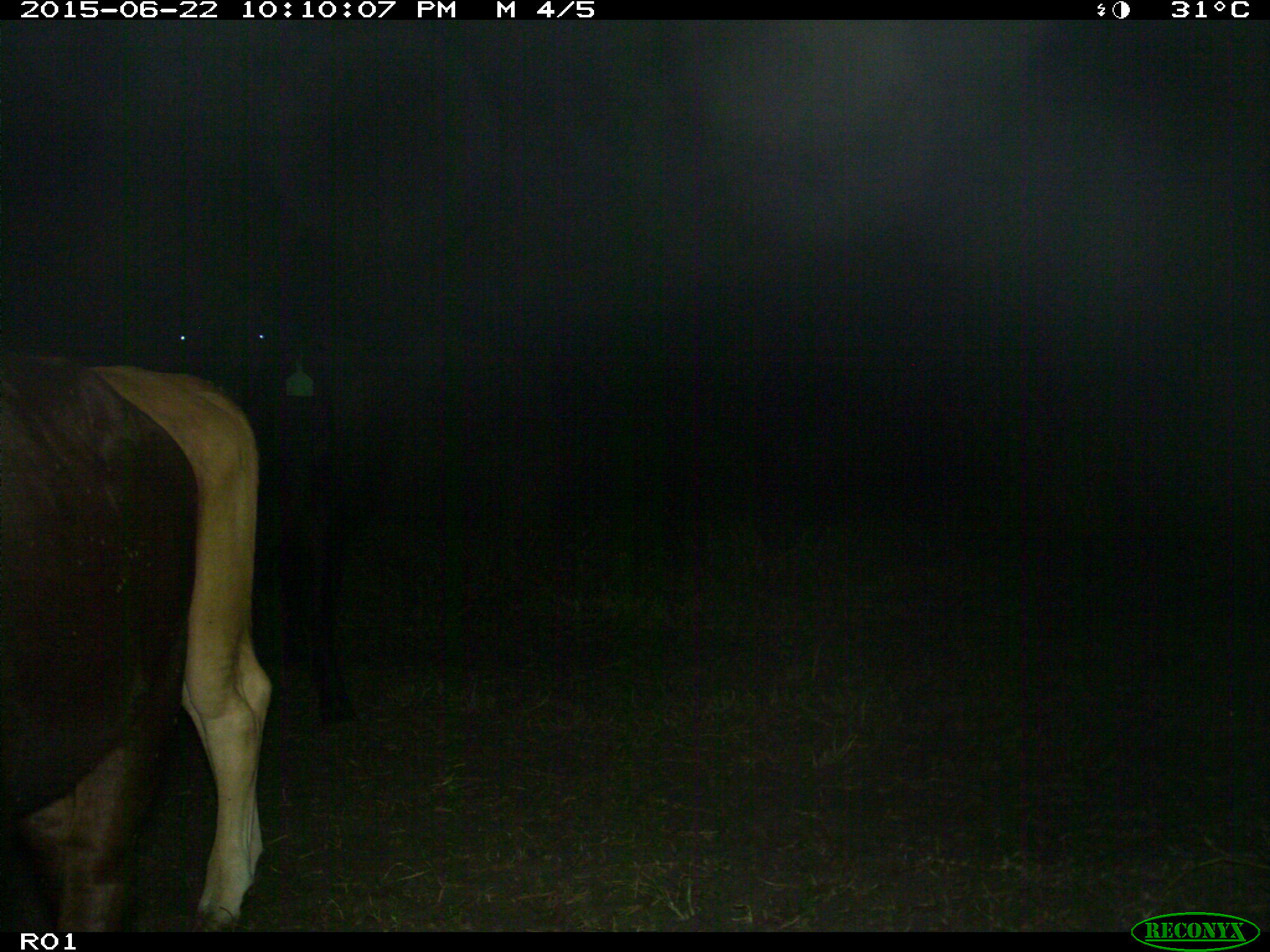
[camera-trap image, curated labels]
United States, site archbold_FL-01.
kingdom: Animalia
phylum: Chordata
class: Mammalia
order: Artiodactyla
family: Bovidae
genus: Bos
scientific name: Bos taurus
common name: domestic cow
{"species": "Bos taurus (domestic cow)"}